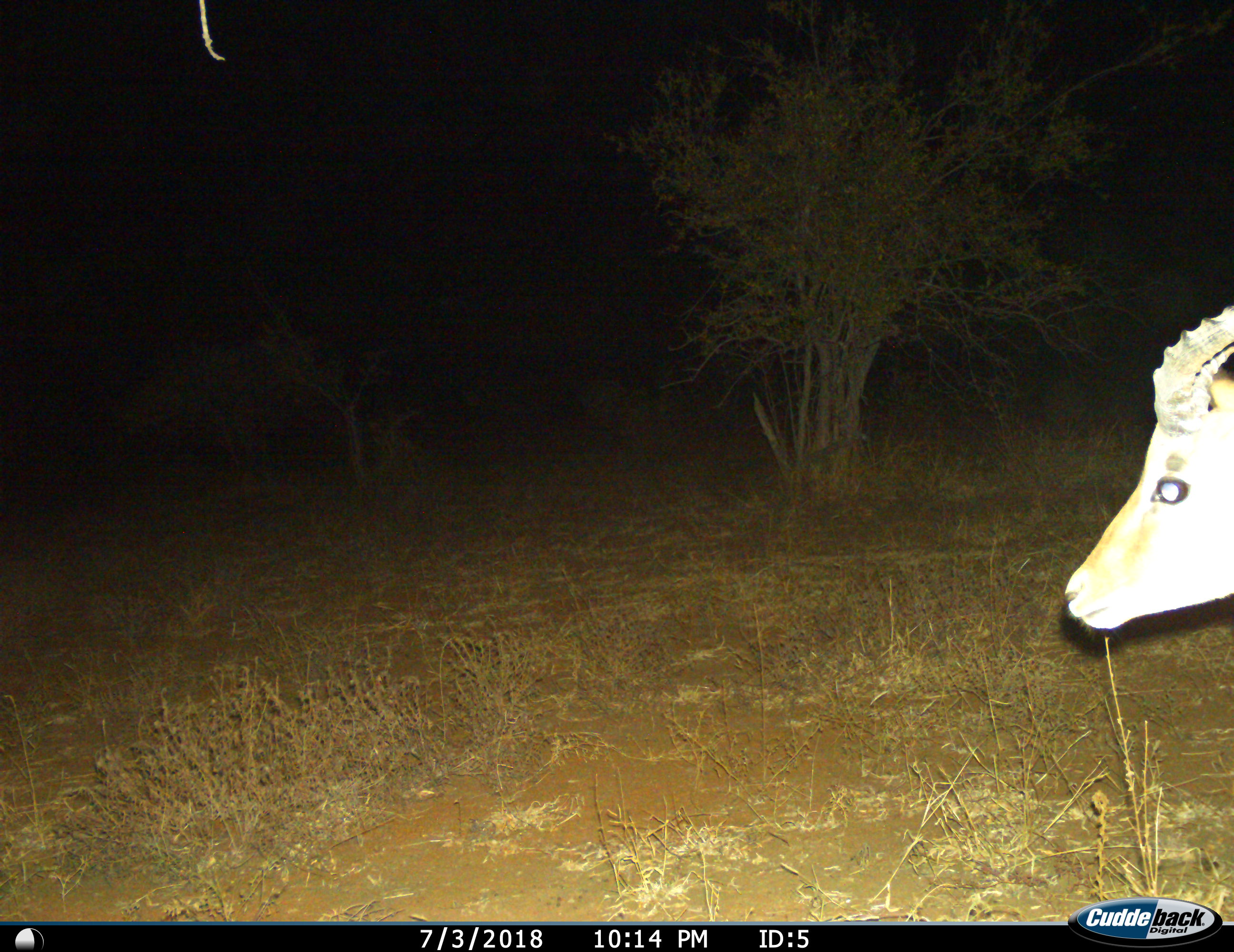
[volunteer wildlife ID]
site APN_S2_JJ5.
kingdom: Animalia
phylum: Chordata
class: Mammalia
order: Artiodactyla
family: Bovidae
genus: Aepyceros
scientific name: Aepyceros melampus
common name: impala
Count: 1.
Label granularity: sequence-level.